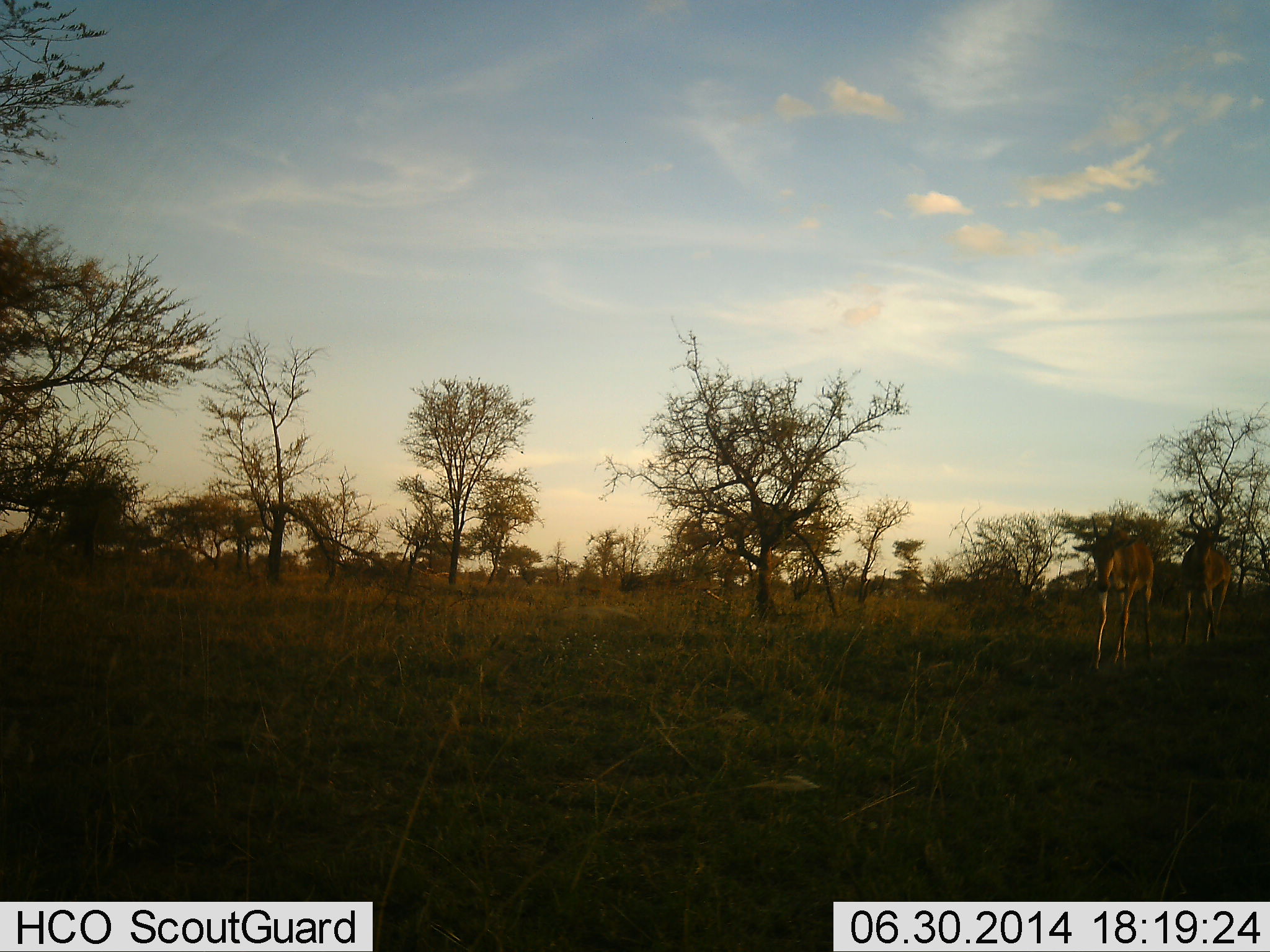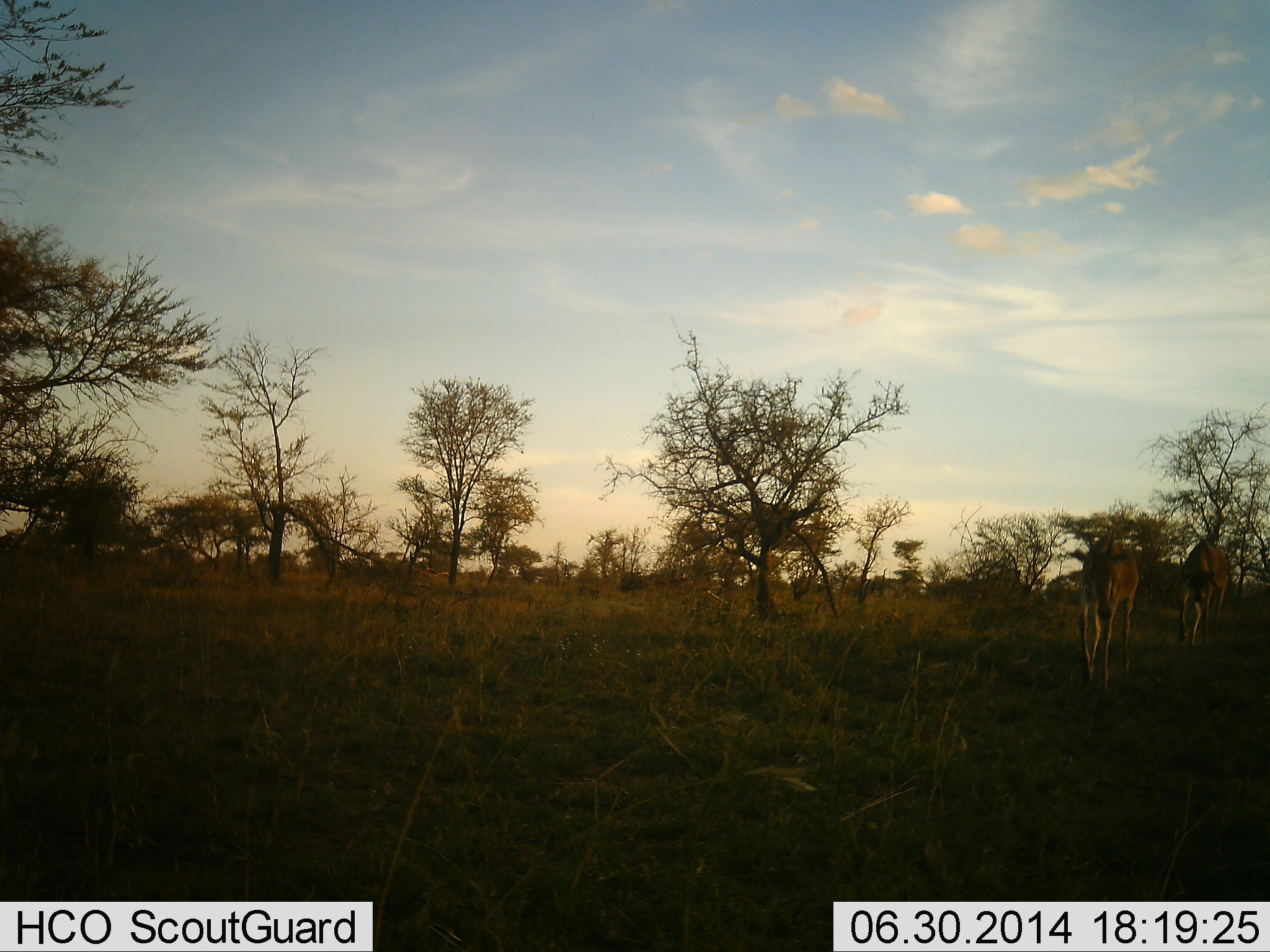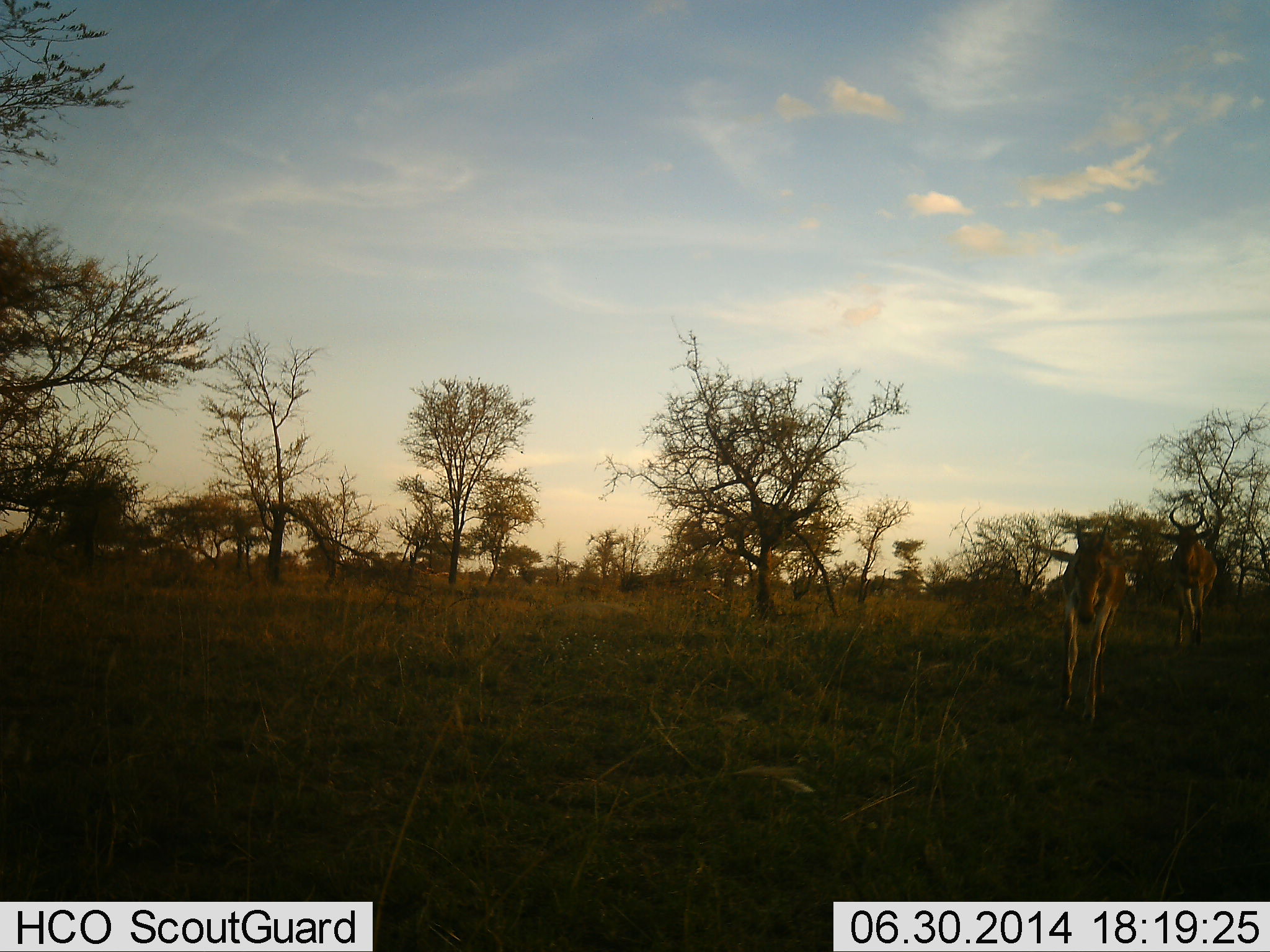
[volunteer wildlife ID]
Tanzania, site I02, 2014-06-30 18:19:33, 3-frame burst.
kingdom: Animalia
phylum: Chordata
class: Mammalia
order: Artiodactyla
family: Bovidae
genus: Alcelaphus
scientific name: Alcelaphus buselaphus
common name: hartebeest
Hartebeest (Alcelaphus buselaphus), count 2. Behavior (volunteer vote fractions): standing 0%, resting 0%, moving 100%, interacting 0%. Young present (vote fraction): 0%. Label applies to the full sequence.